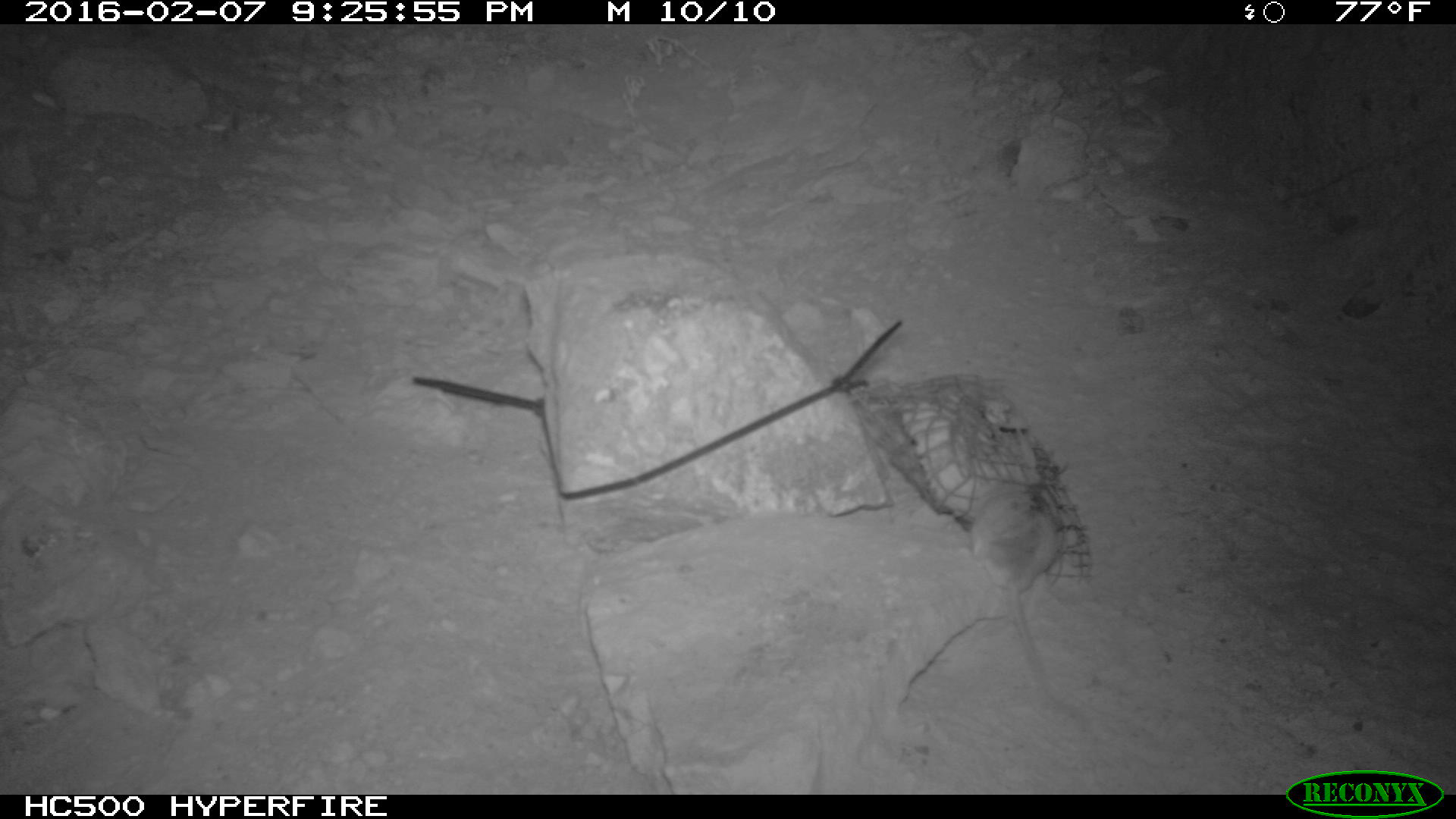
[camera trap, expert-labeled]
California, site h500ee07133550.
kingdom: Animalia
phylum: Chordata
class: Mammalia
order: Rodentia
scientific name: Rodentia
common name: rodent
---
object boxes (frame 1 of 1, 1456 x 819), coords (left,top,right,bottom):
rodent: (970,482,1084,722)